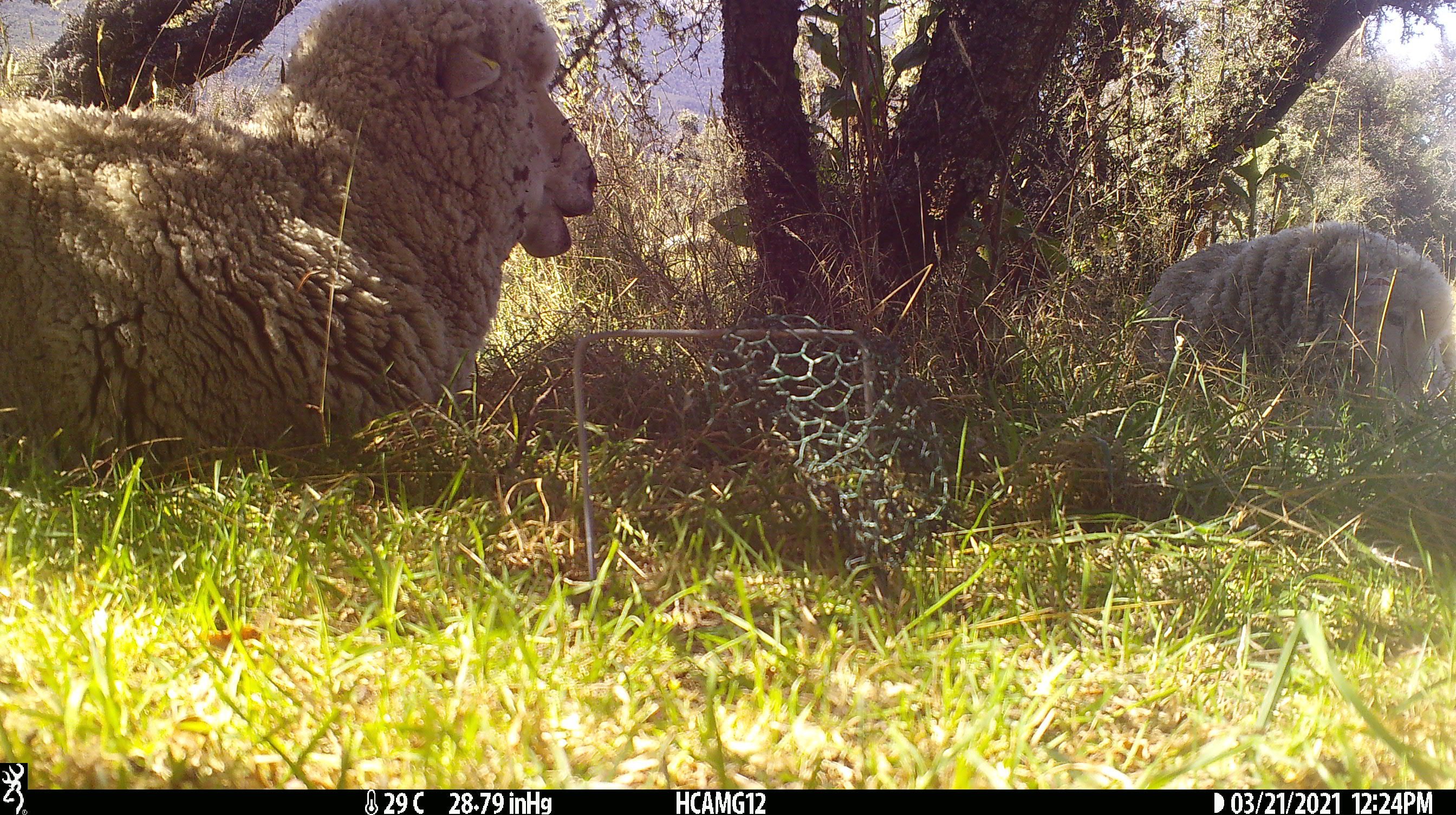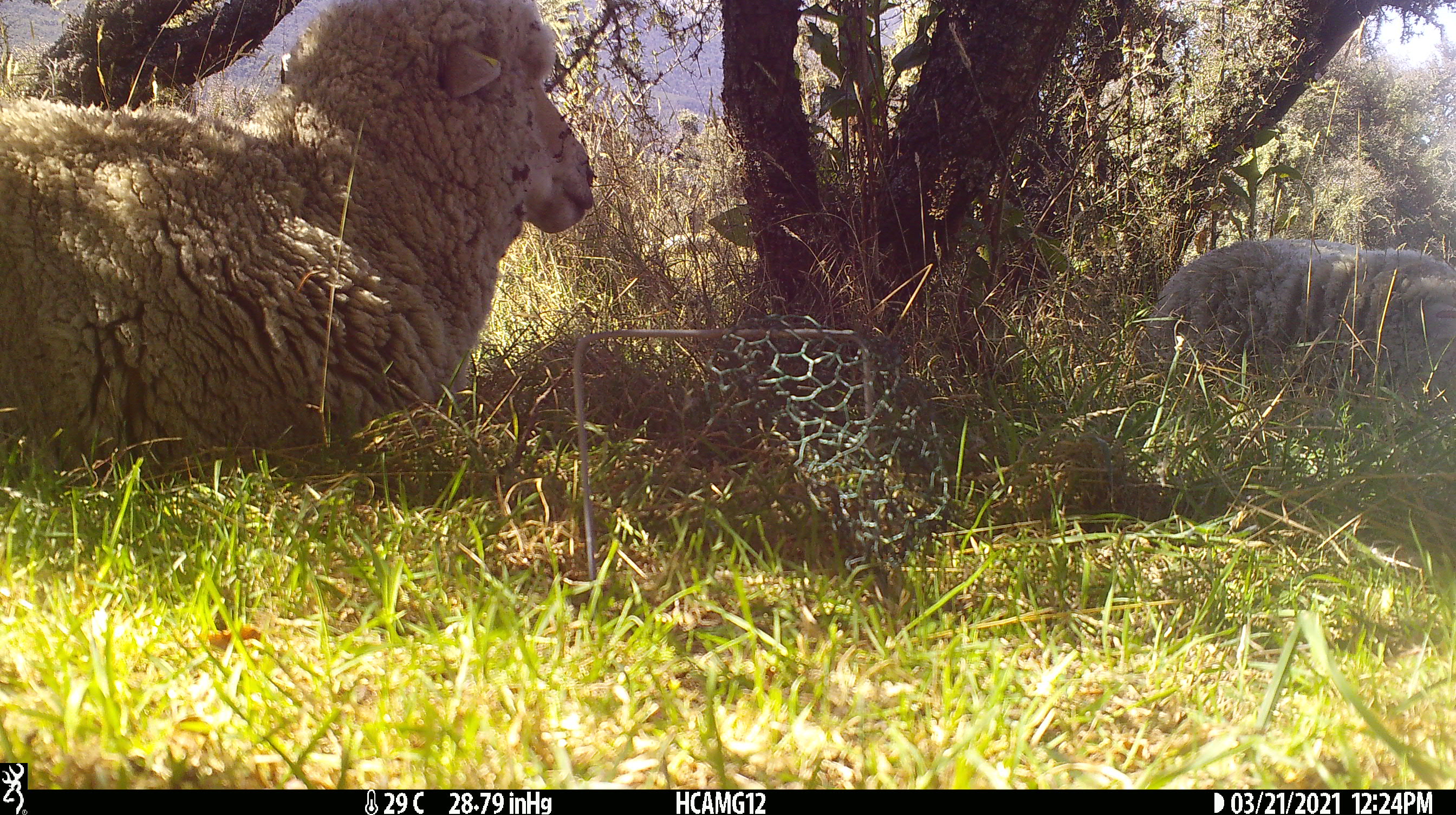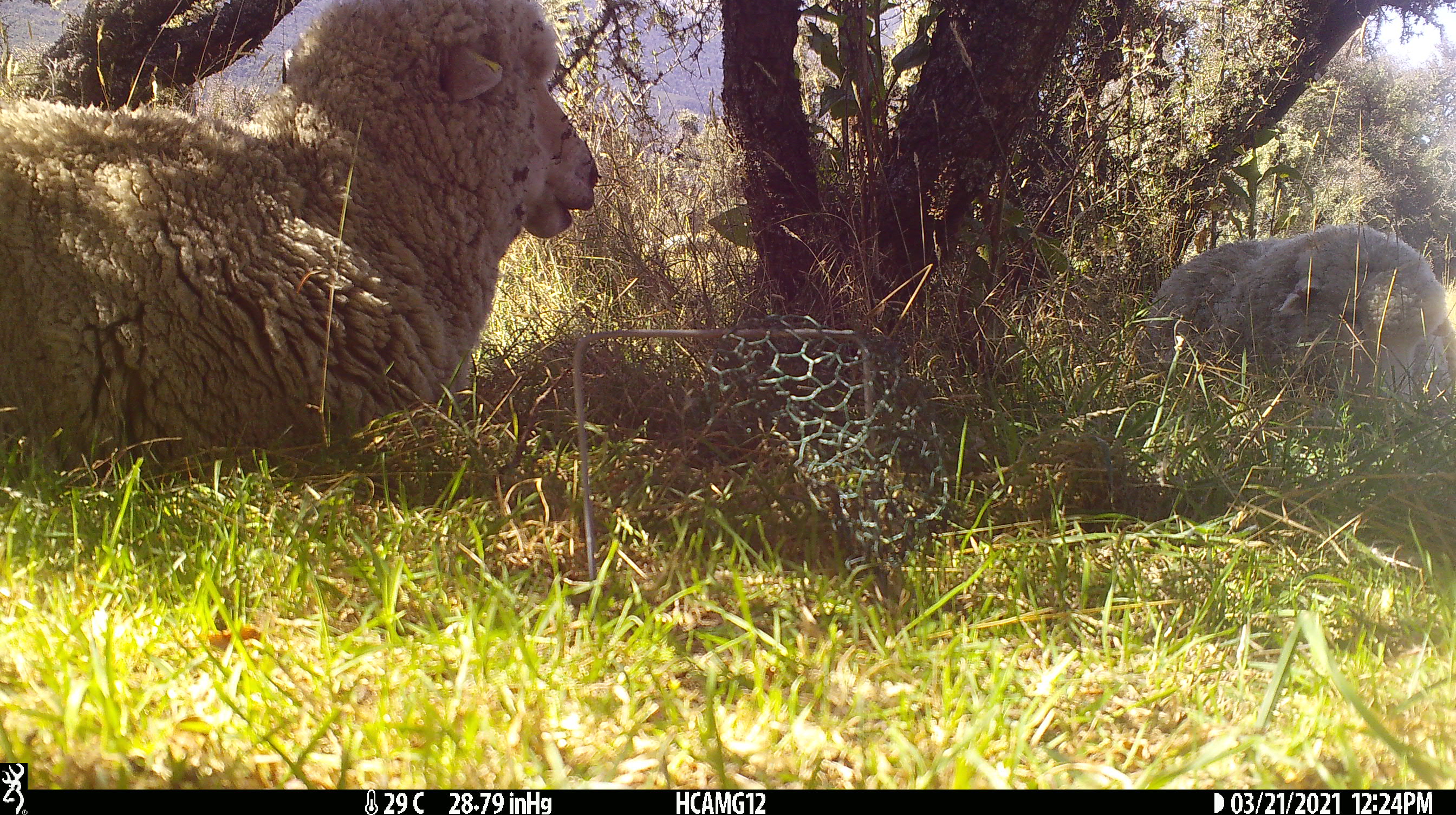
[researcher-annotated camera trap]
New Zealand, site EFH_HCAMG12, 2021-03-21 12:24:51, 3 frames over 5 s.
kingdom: Animalia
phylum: Chordata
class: Mammalia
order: Artiodactyla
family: Bovidae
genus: Ovis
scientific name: Ovis aries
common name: domestic sheep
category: sheep